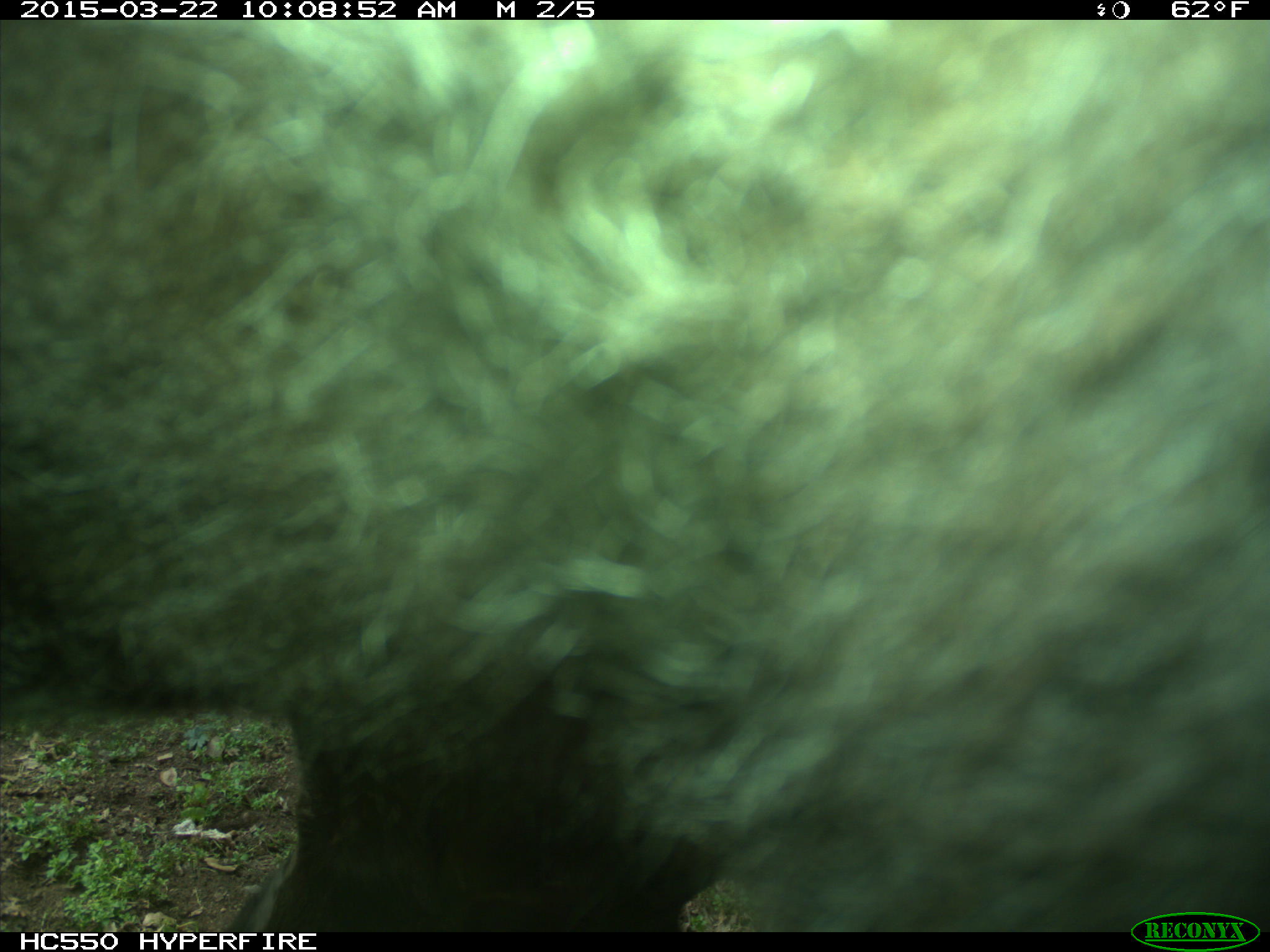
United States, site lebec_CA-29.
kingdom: Animalia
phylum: Chordata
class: Mammalia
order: Artiodactyla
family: Bovidae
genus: Bos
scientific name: Bos taurus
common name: domestic cow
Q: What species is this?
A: Bos taurus (domestic cow).